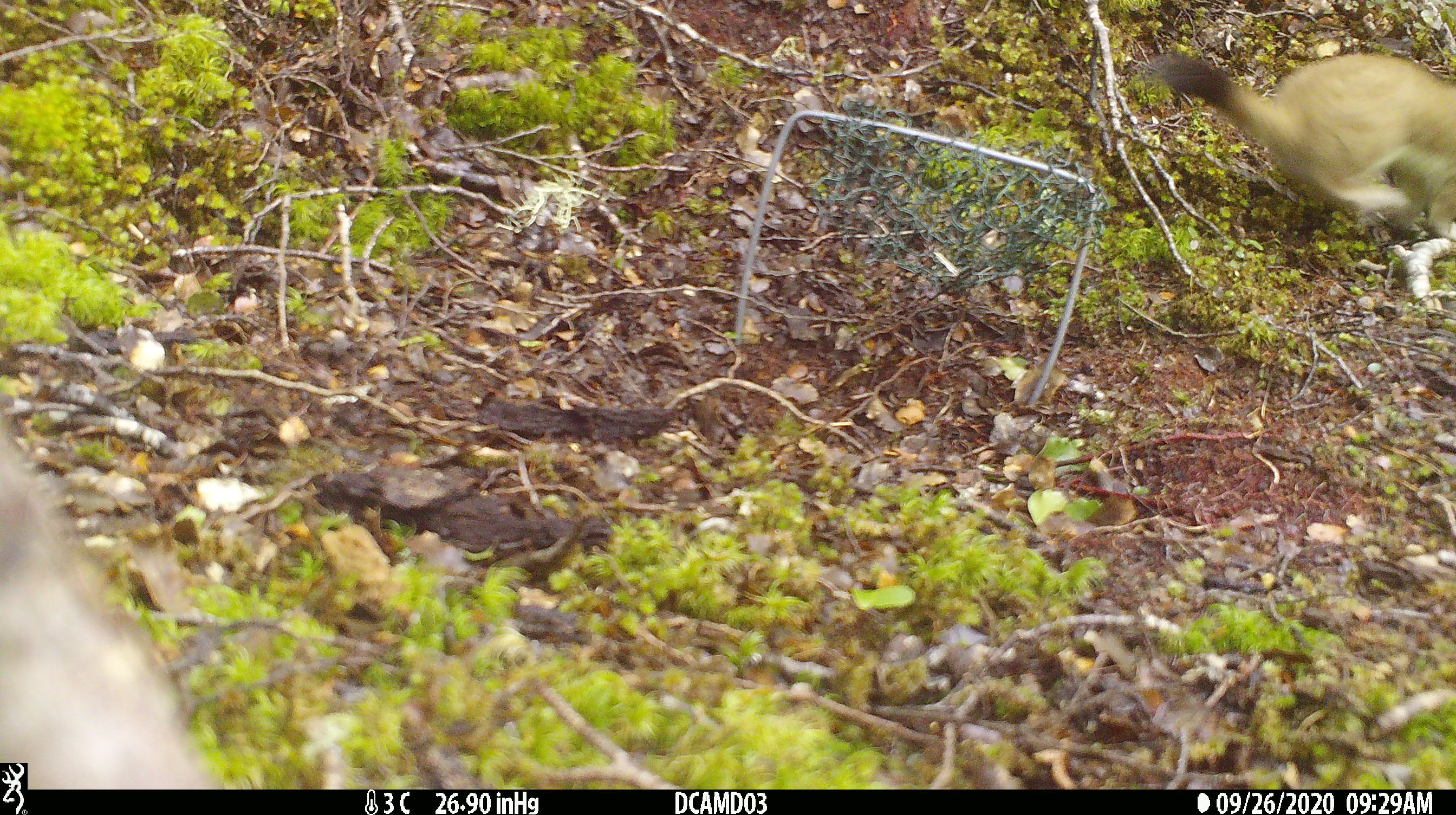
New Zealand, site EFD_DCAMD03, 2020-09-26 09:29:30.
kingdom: Animalia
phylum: Chordata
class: Mammalia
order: Carnivora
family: Mustelidae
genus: Mustela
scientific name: Mustela erminea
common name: stoat